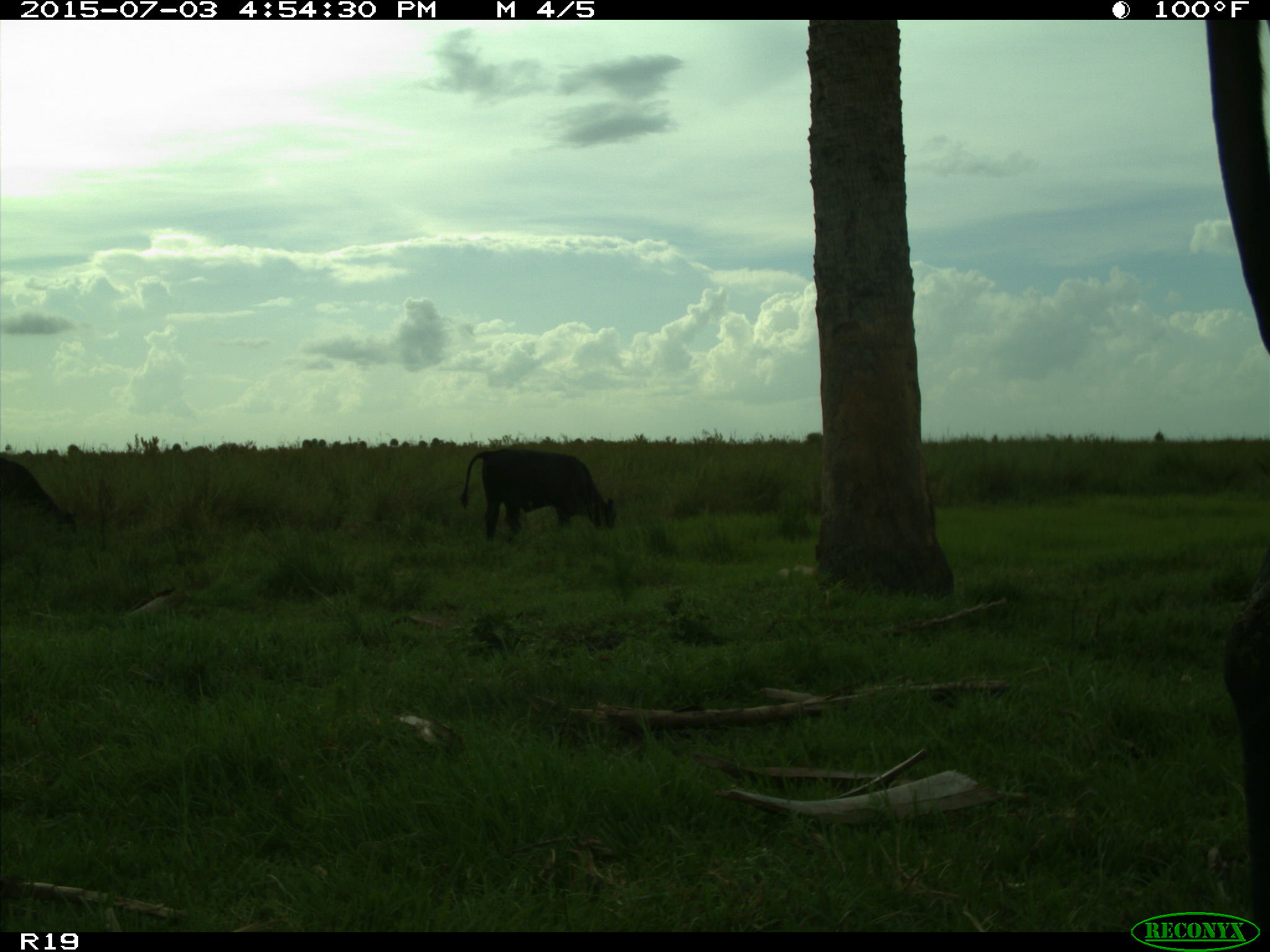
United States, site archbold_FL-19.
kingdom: Animalia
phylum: Chordata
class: Mammalia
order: Artiodactyla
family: Bovidae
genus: Bos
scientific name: Bos taurus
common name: domestic cow